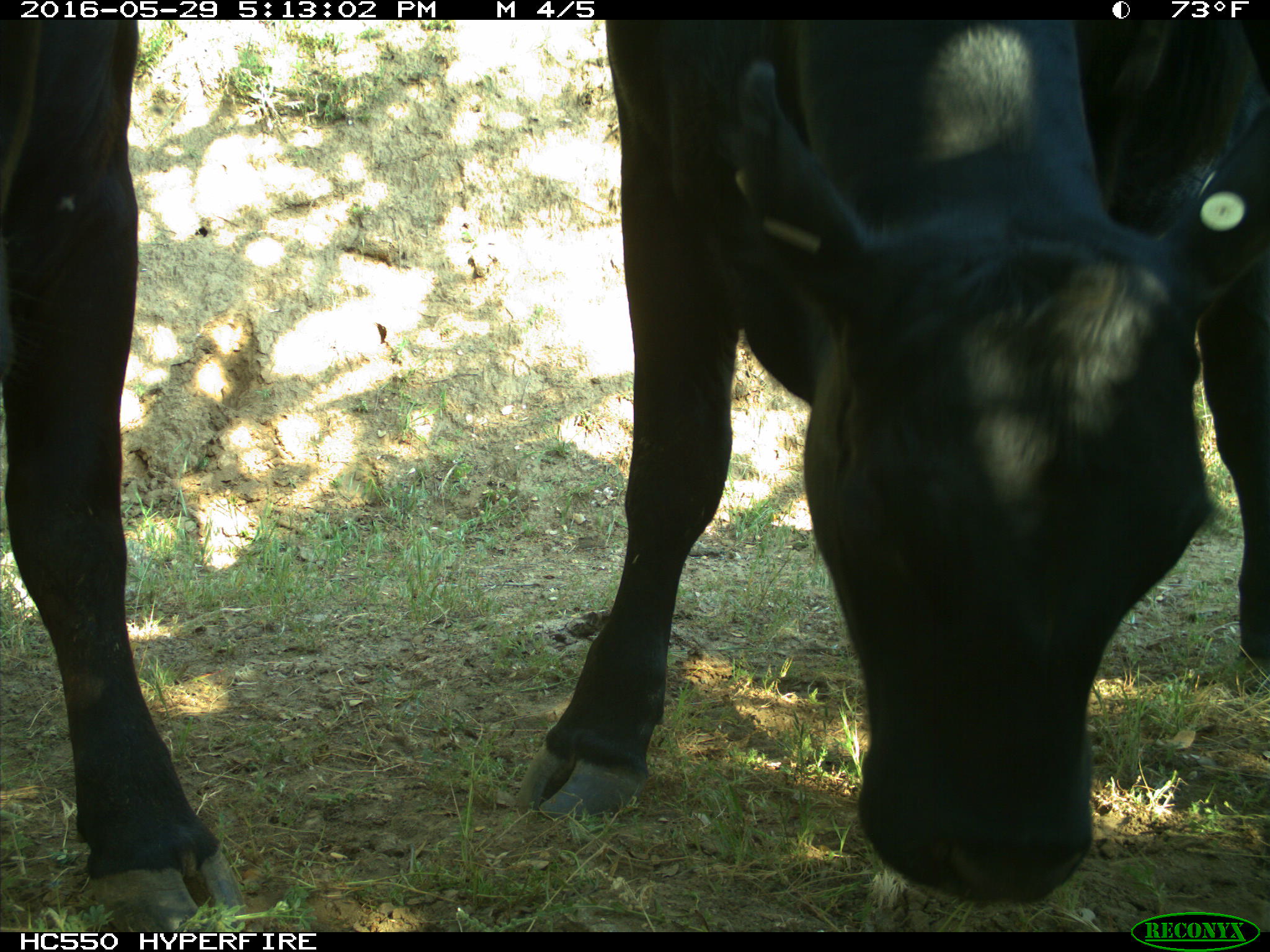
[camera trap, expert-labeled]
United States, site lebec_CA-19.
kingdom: Animalia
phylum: Chordata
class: Mammalia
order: Artiodactyla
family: Bovidae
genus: Bos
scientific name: Bos taurus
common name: domestic cow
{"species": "Bos taurus (domestic cow)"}